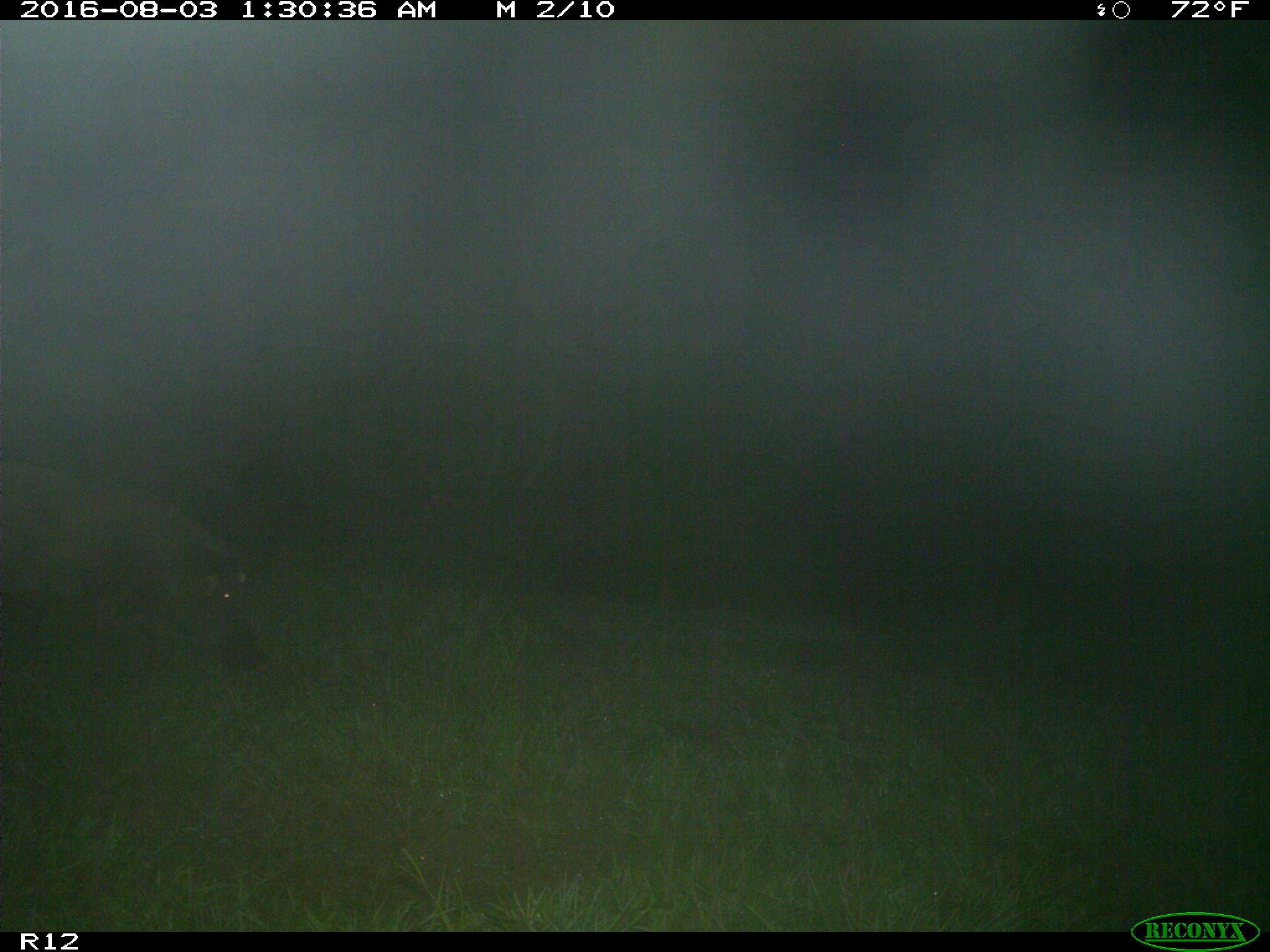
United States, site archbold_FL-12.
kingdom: Animalia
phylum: Chordata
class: Mammalia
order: Artiodactyla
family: Suidae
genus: Sus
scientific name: Sus scrofa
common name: wild boar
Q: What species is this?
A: Sus scrofa (wild boar).